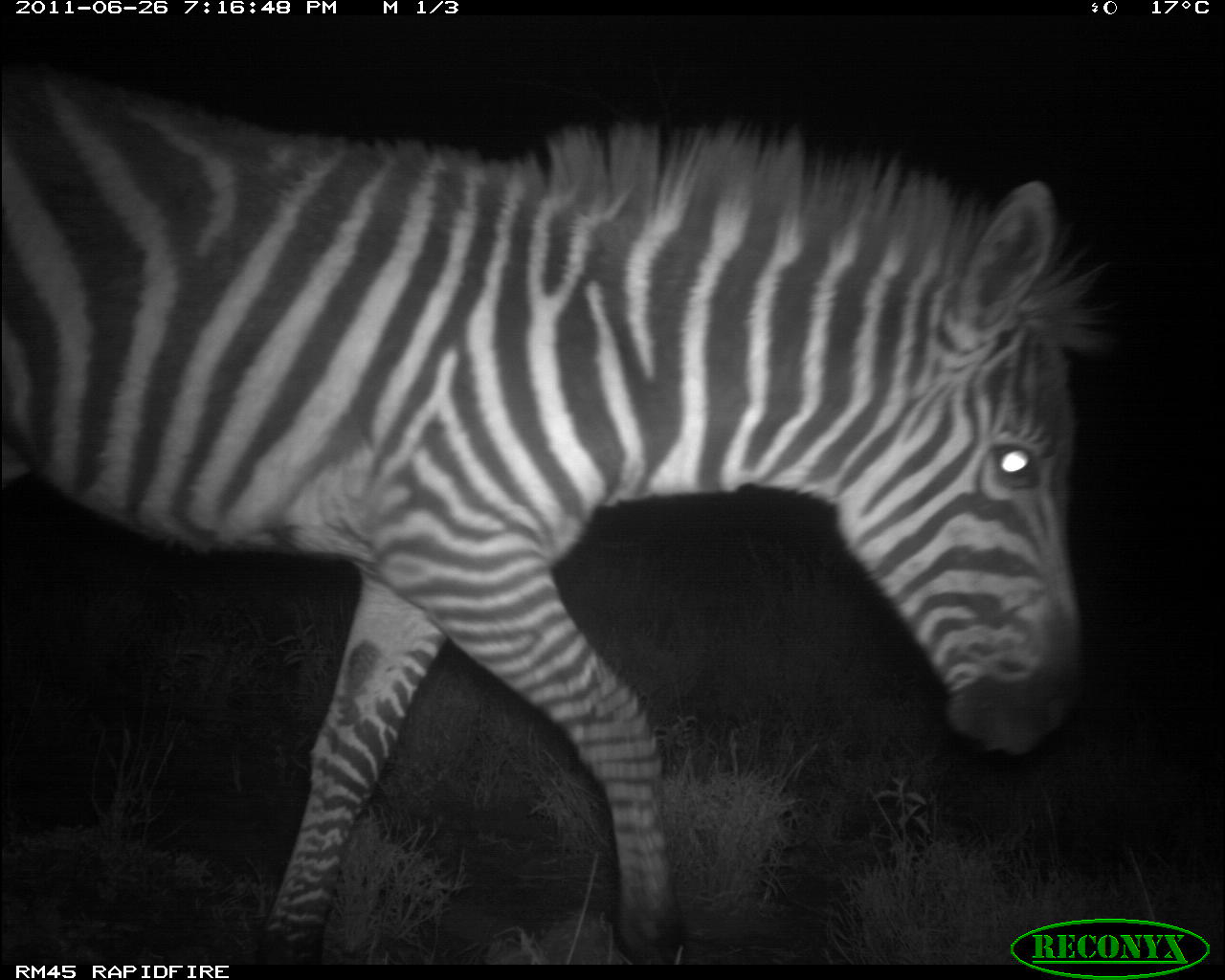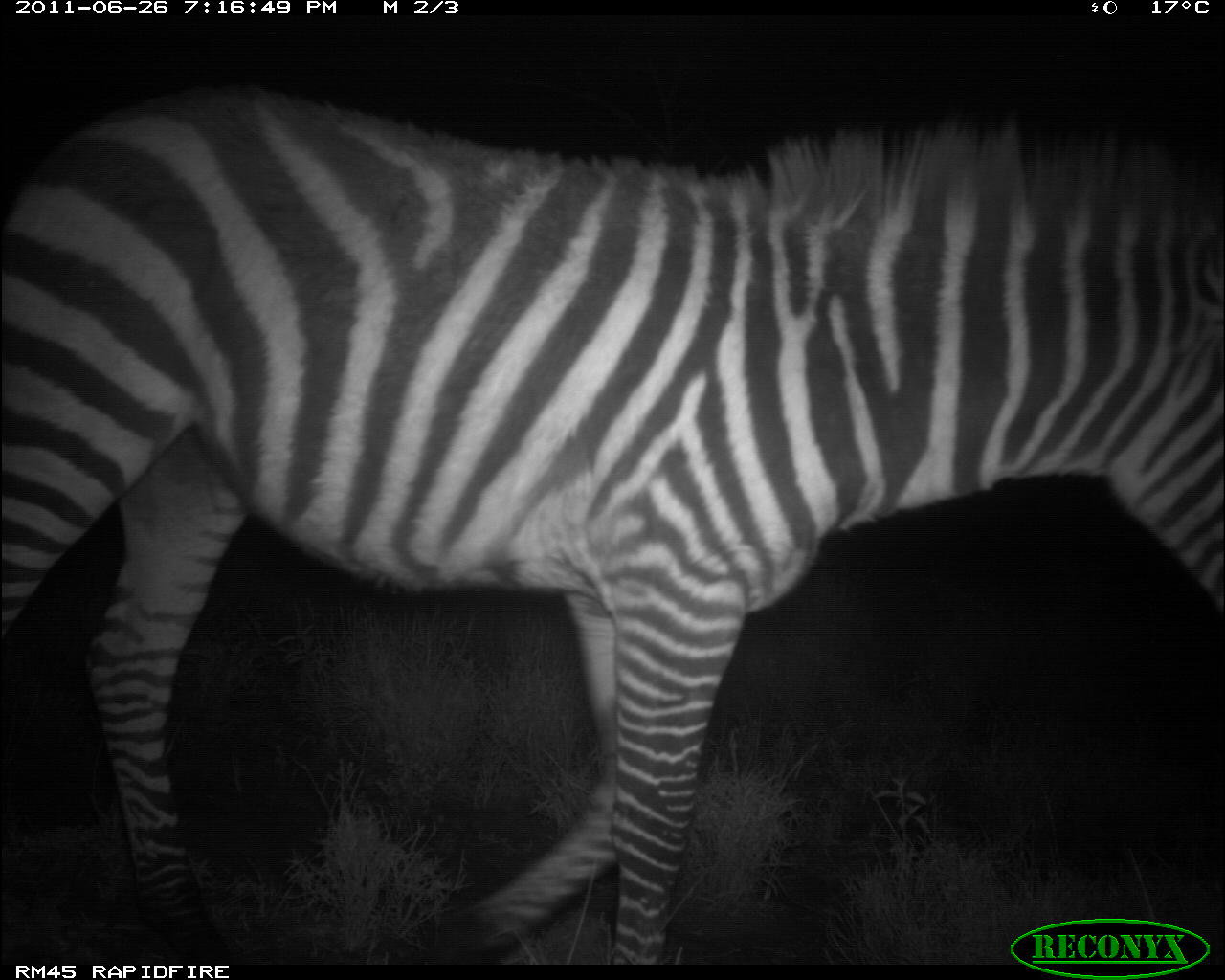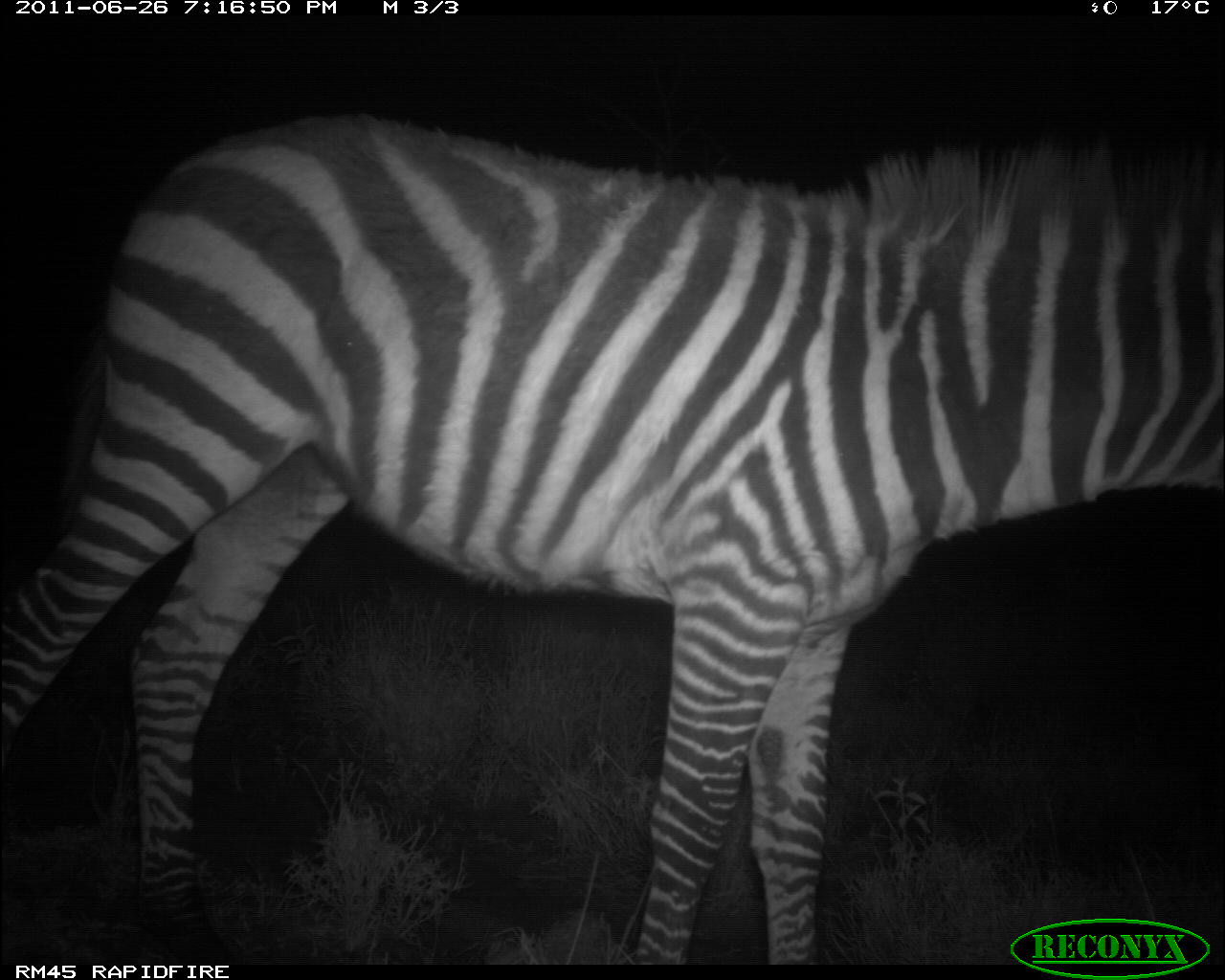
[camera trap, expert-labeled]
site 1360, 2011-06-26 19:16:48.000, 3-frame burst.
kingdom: Animalia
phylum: Chordata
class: Mammalia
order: Perissodactyla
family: Equidae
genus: Equus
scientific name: Equus quagga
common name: plains zebra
Equus quagga (plains zebra), count 1.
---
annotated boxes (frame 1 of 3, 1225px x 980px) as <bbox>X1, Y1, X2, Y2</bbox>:
equus quagga: <bbox>0, 56, 1116, 960</bbox>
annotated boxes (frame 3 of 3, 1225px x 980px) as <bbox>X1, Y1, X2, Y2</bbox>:
equus quagga: <bbox>0, 113, 1225, 961</bbox>